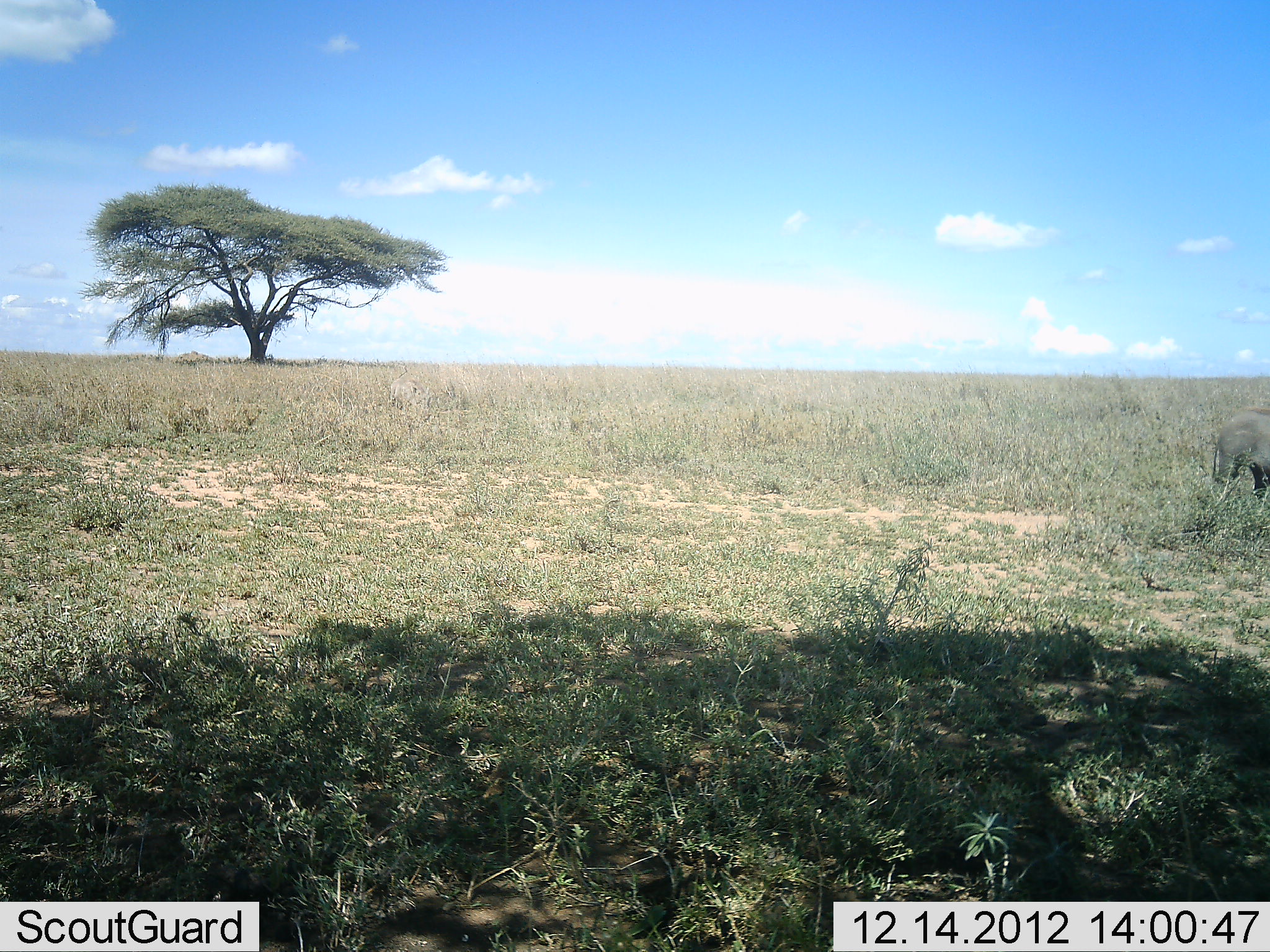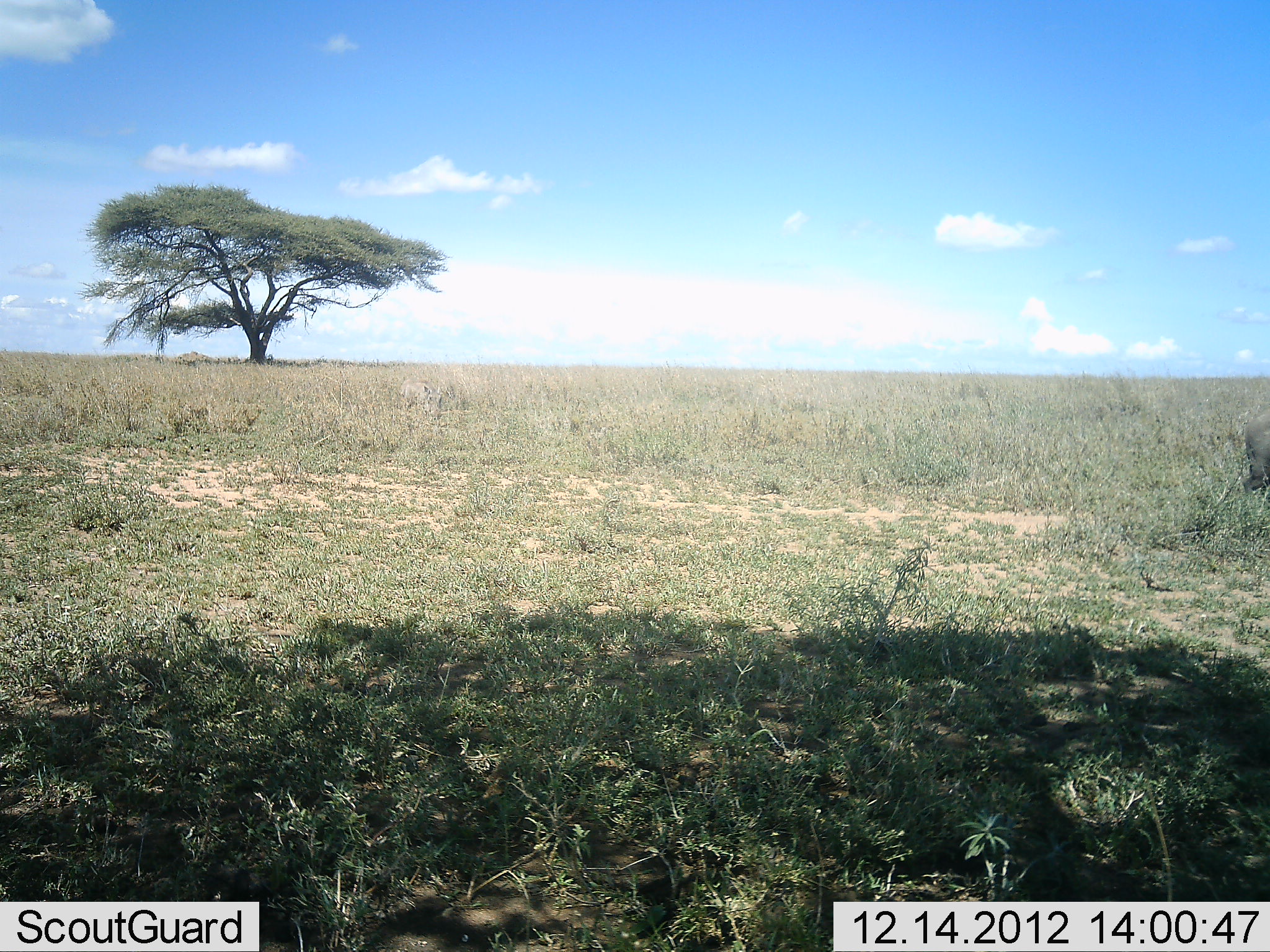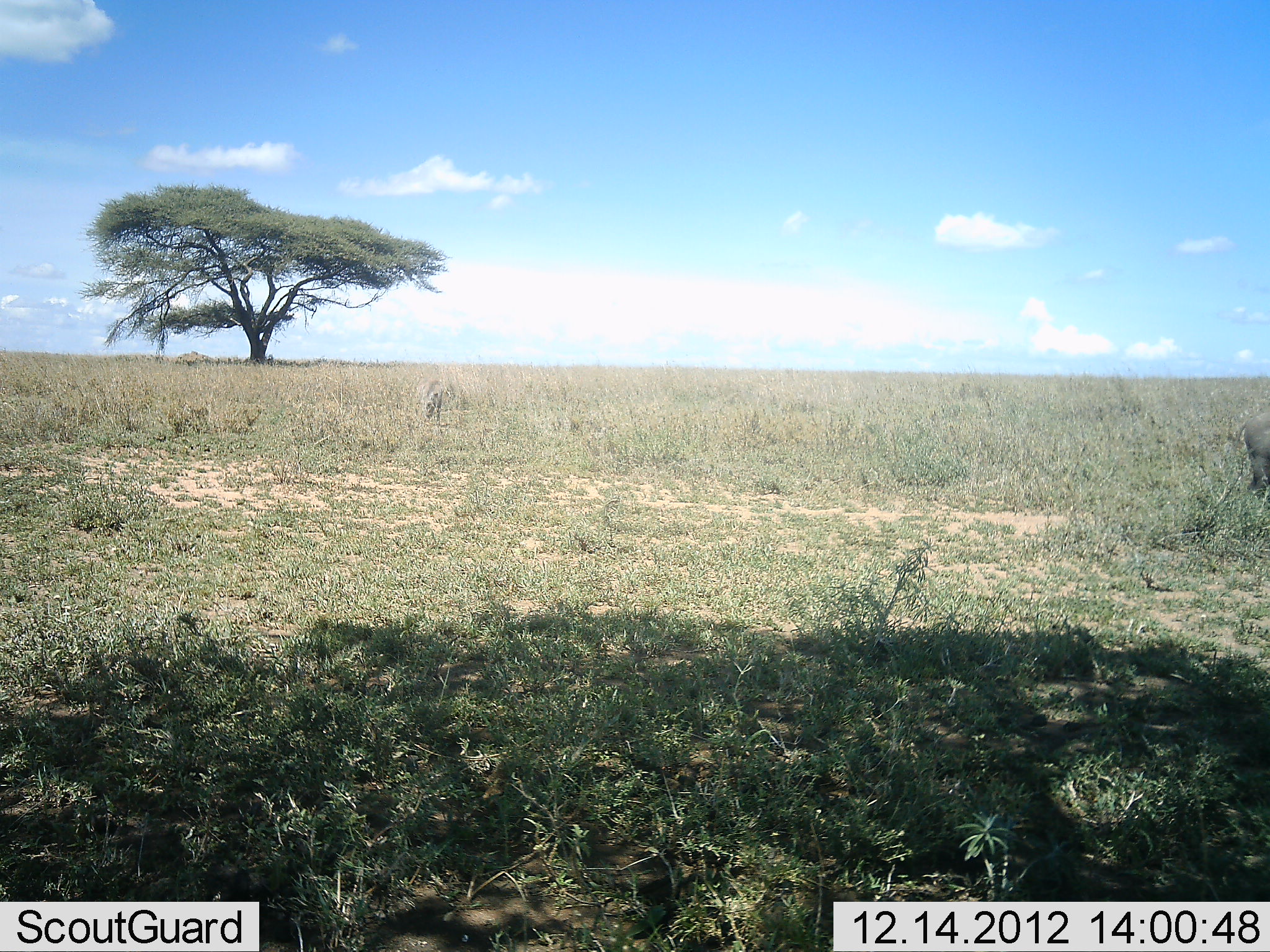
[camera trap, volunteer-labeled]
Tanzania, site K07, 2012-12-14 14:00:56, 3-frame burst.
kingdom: Animalia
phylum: Chordata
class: Mammalia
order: Artiodactyla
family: Suidae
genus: Phacochoerus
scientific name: Phacochoerus africanus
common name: warthog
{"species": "warthog (Phacochoerus africanus)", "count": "2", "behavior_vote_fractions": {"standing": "0%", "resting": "0%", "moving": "100%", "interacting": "0%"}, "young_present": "0%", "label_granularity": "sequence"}